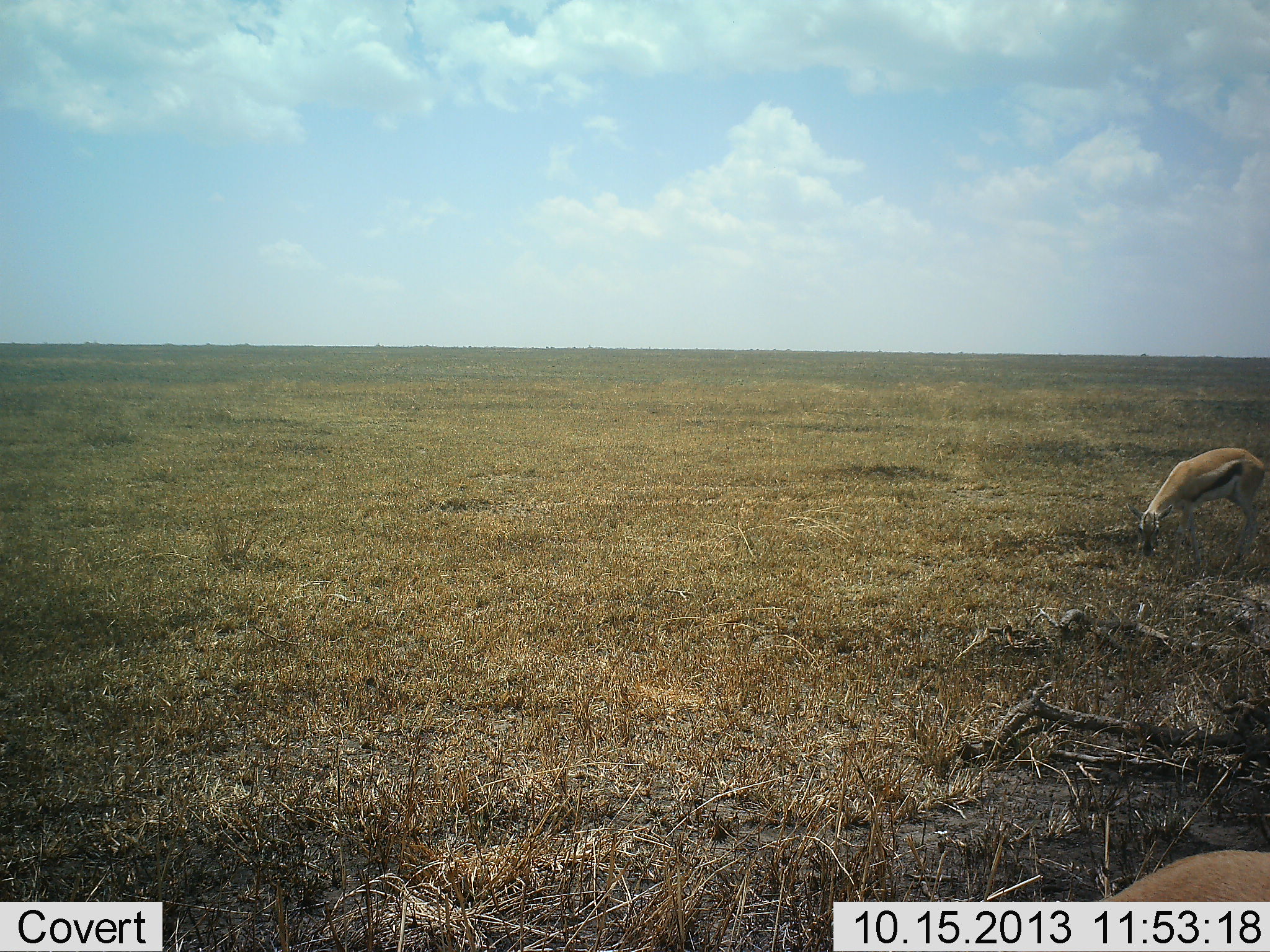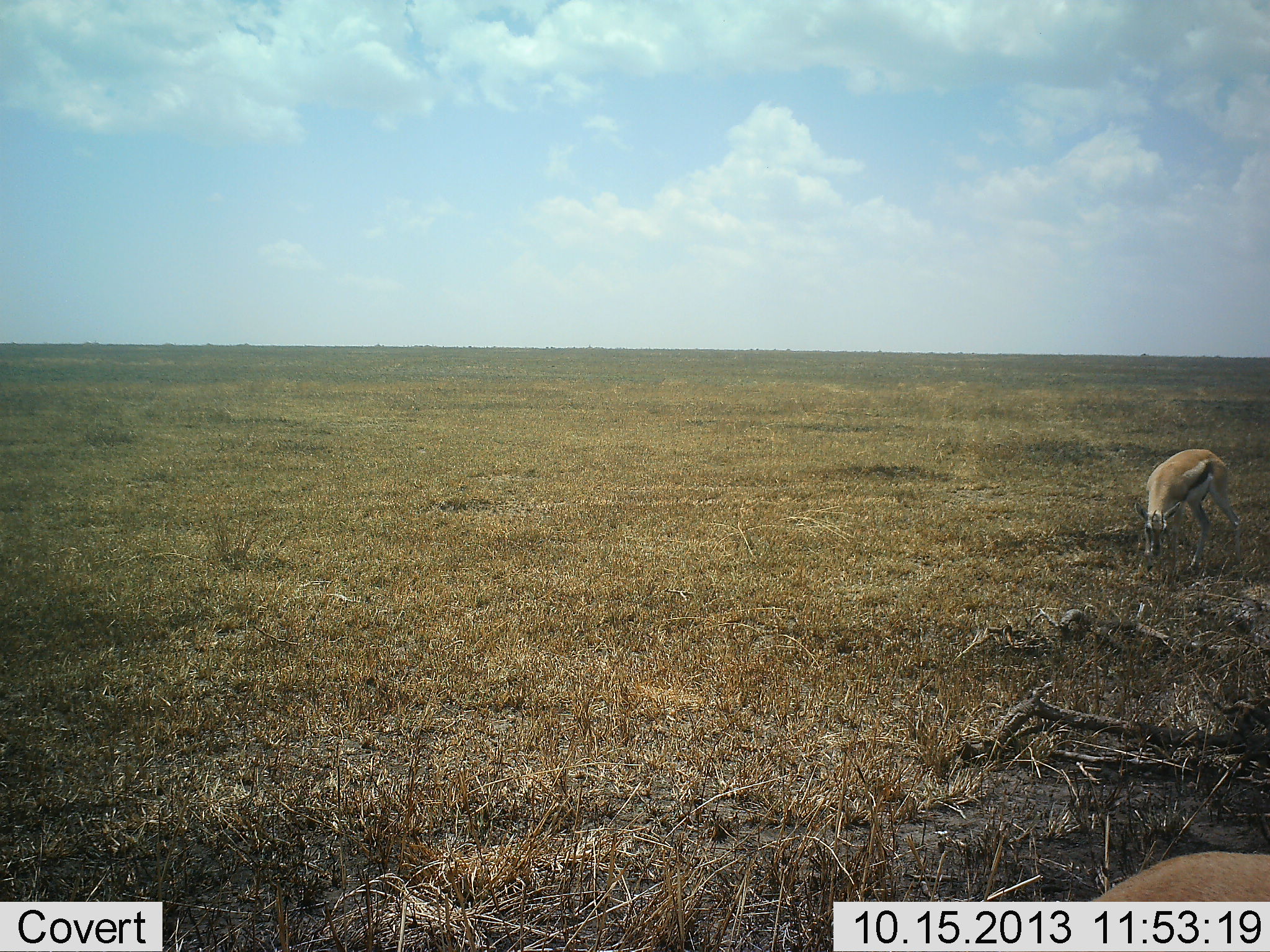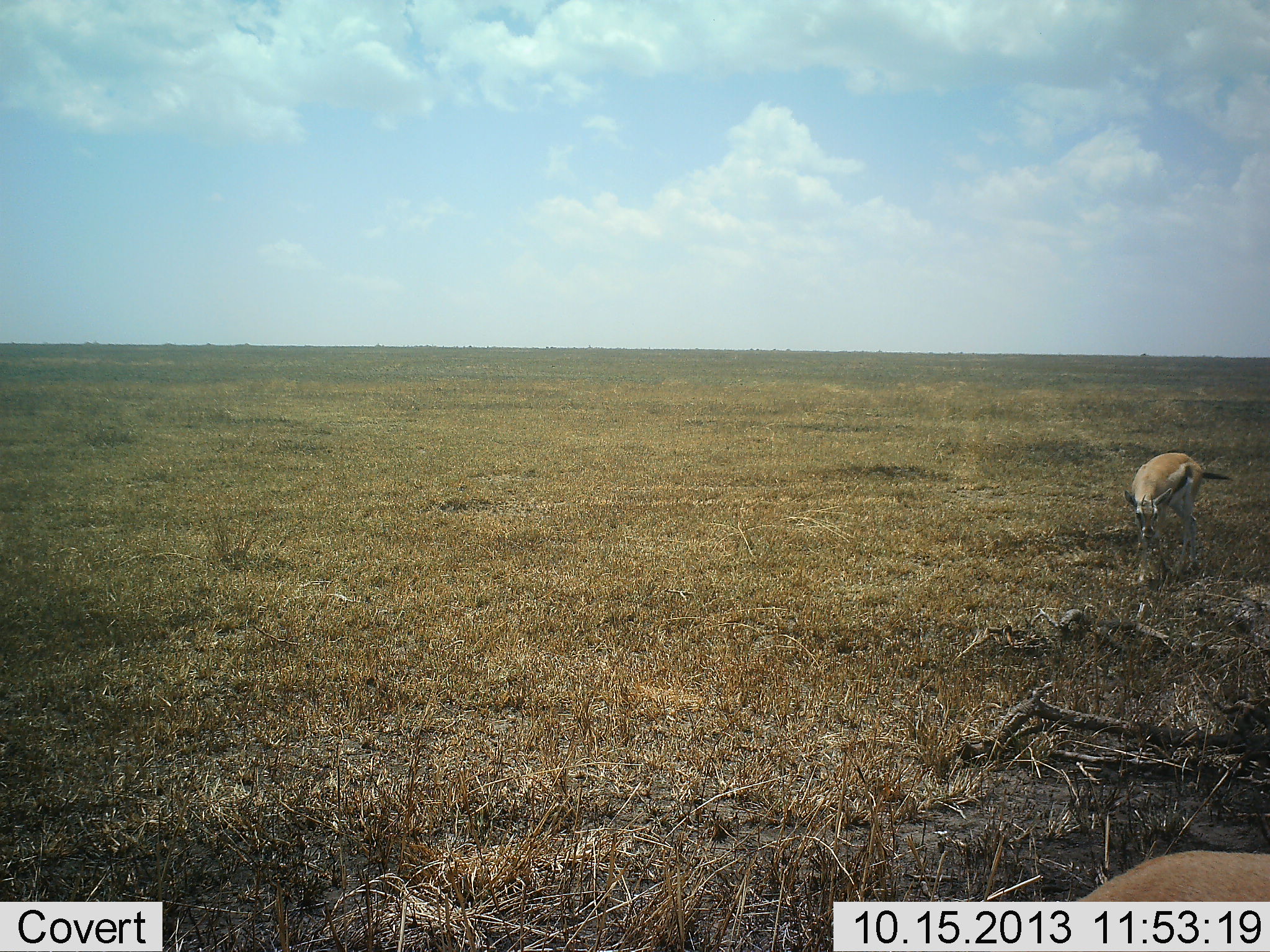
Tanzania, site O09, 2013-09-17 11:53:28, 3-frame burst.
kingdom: Animalia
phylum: Chordata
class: Mammalia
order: Artiodactyla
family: Bovidae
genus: Eudorcas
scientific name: Eudorcas thomsonii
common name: thomson's gazelle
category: gazellethomsons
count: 2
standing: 20%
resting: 0%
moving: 0%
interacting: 0%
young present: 0%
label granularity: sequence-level